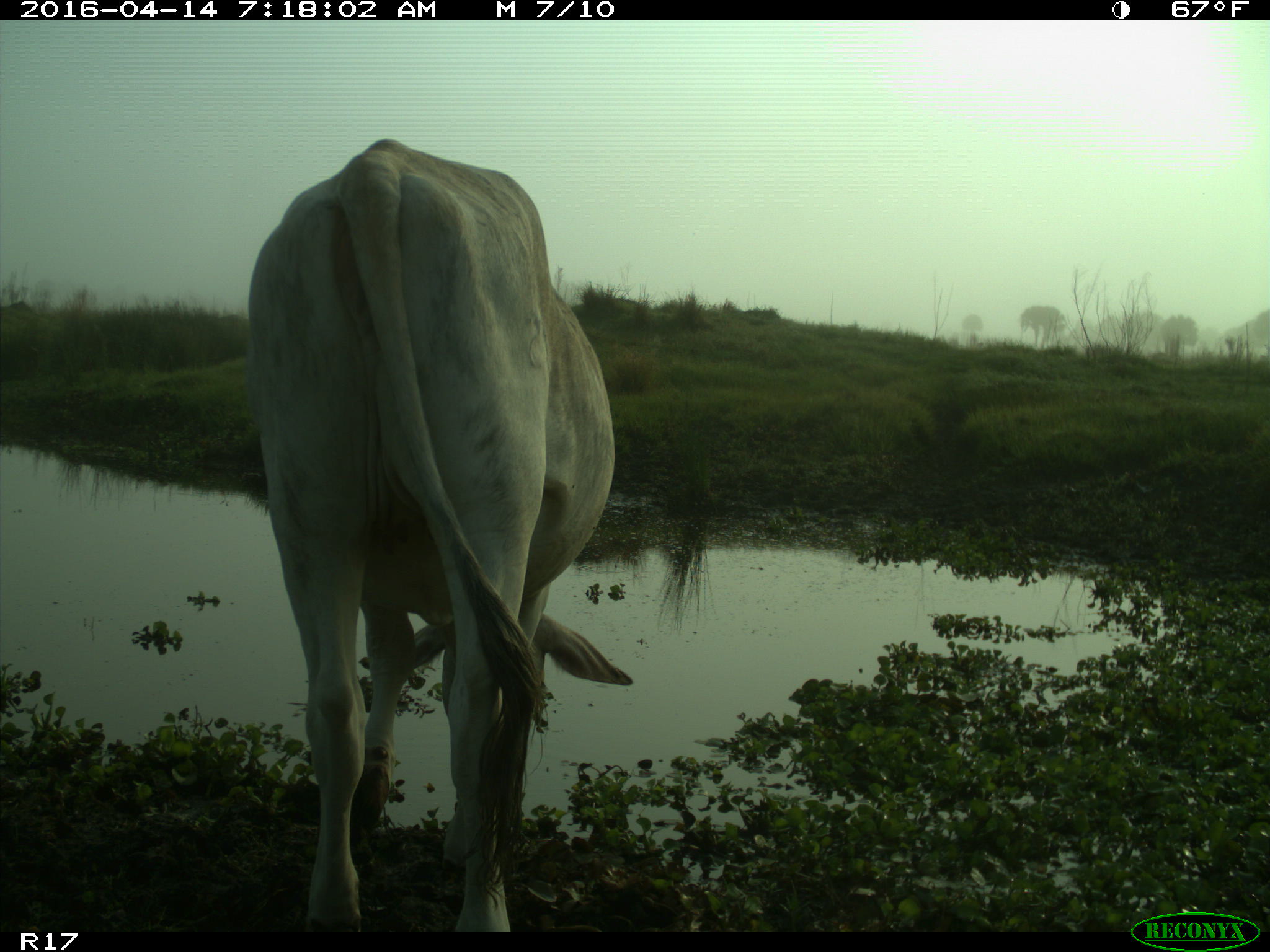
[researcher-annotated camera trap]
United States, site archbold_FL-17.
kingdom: Animalia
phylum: Chordata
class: Mammalia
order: Artiodactyla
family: Bovidae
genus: Bos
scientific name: Bos taurus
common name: domestic cow